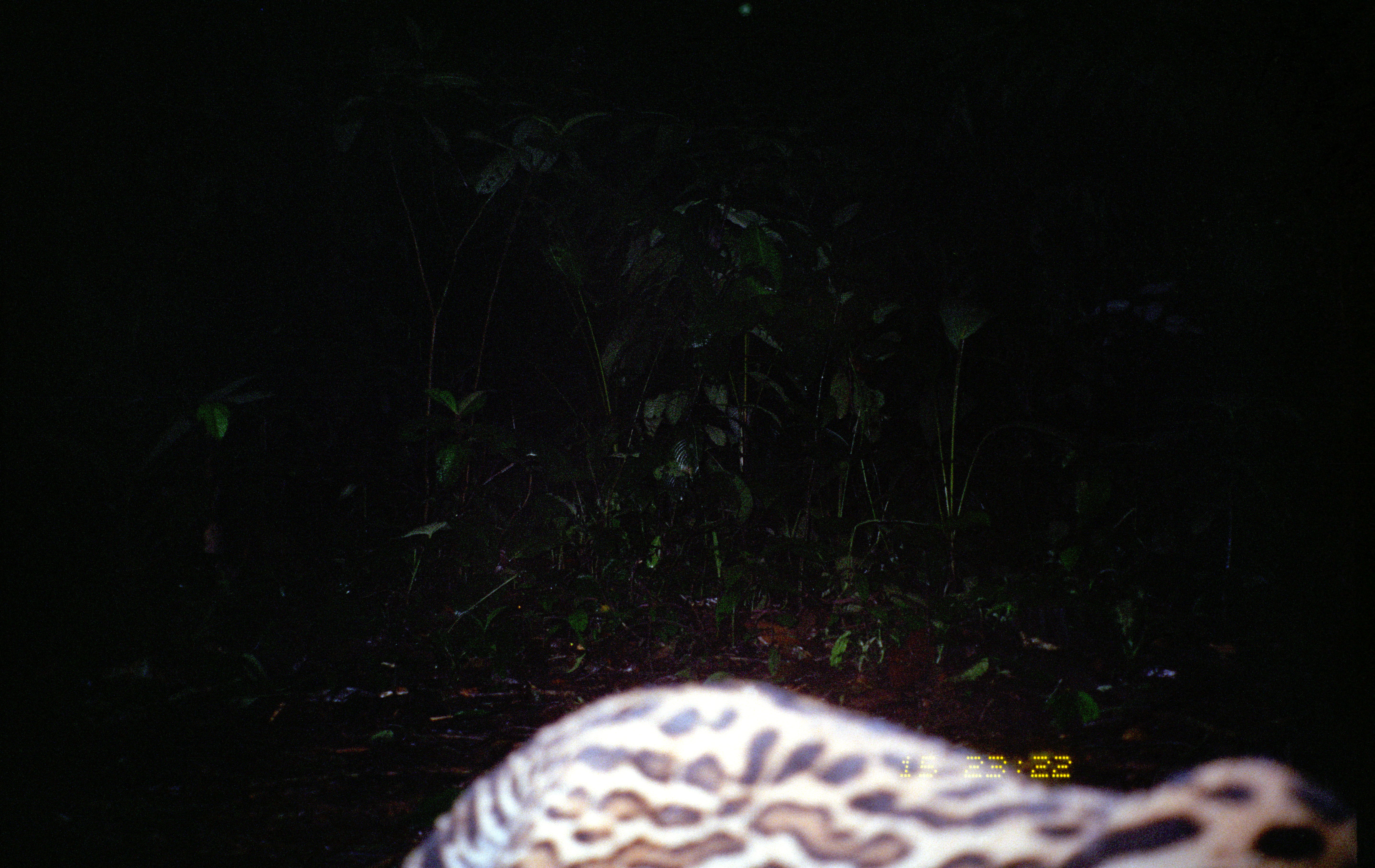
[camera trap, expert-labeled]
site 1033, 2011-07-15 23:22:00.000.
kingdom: Animalia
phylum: Chordata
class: Mammalia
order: Carnivora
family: Felidae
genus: Leopardus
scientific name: Leopardus pardalis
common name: ocelot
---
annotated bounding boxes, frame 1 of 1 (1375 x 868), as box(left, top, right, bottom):
leopardus pardalis: box(394, 679, 1358, 866)